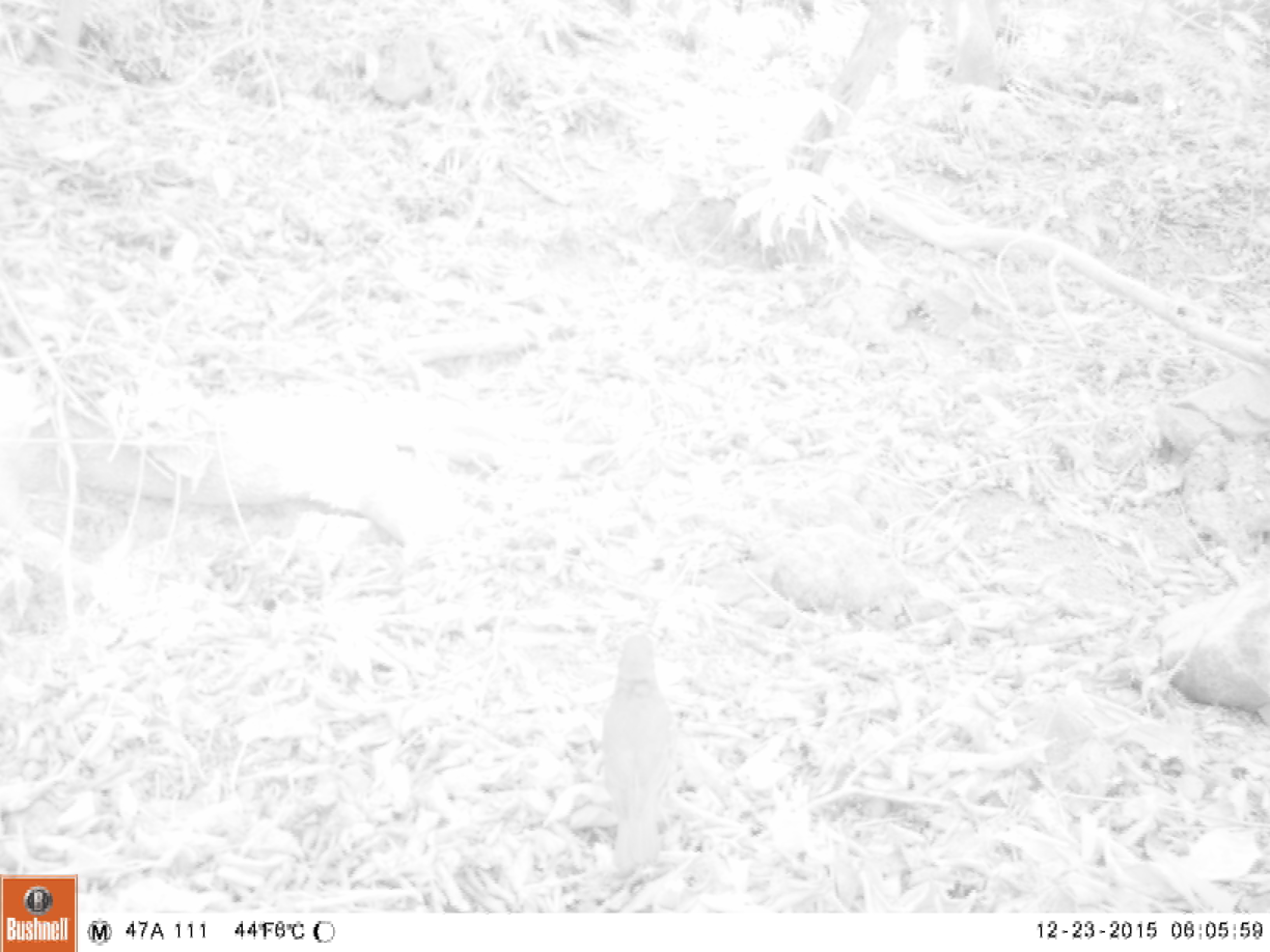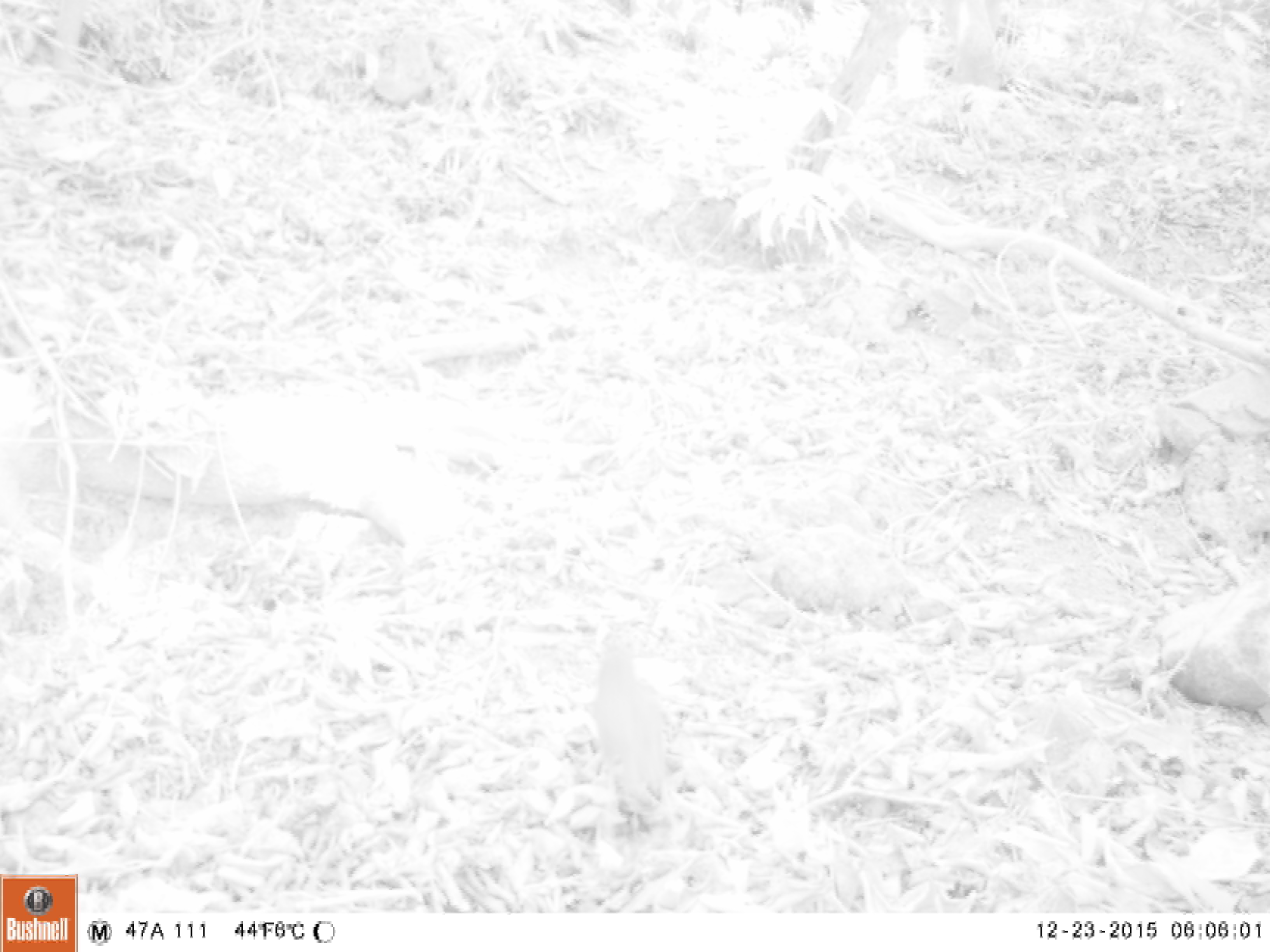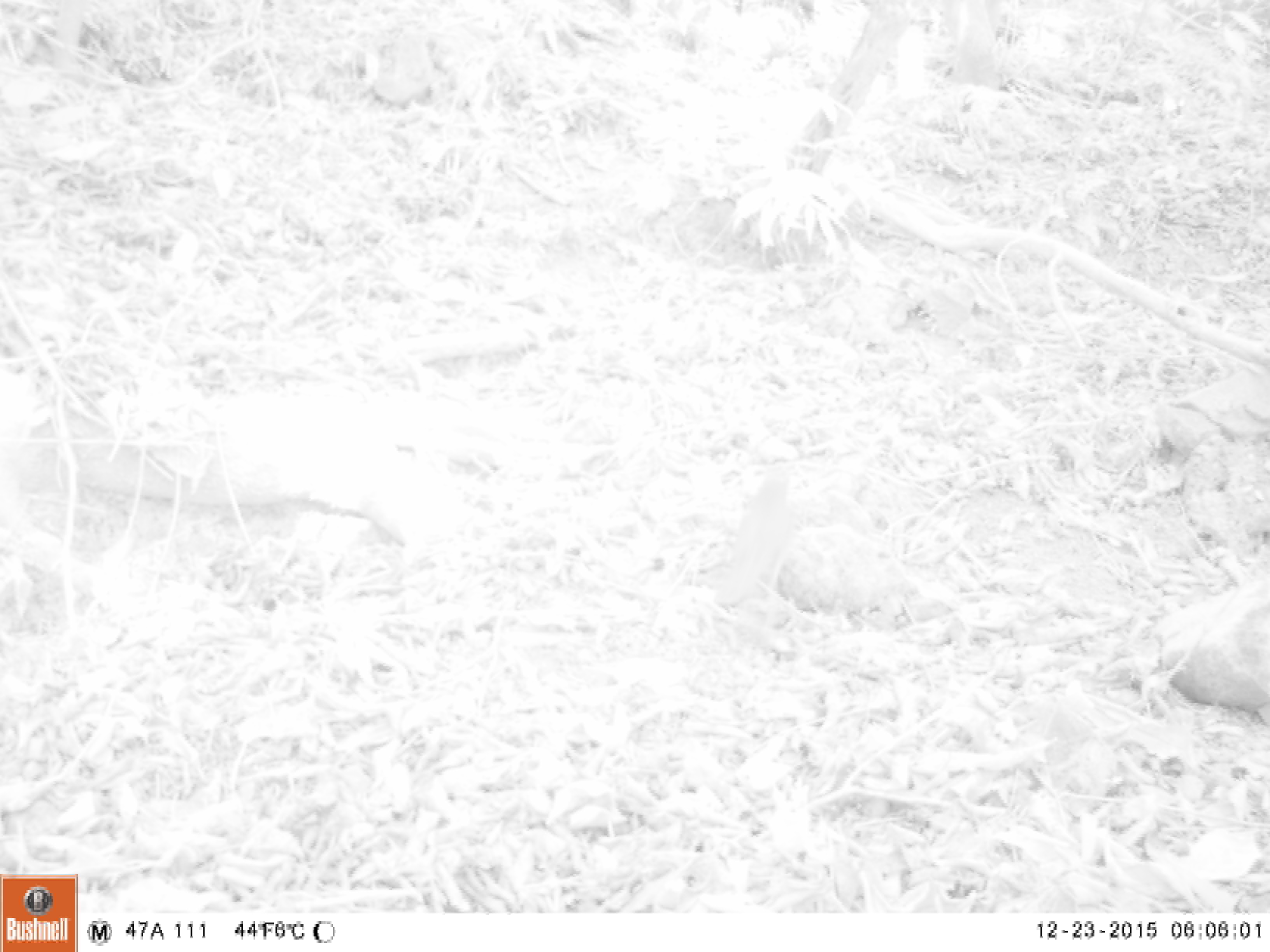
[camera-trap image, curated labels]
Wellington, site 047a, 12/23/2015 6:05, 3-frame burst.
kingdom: Animalia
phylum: Chordata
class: Aves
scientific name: Aves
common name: bird